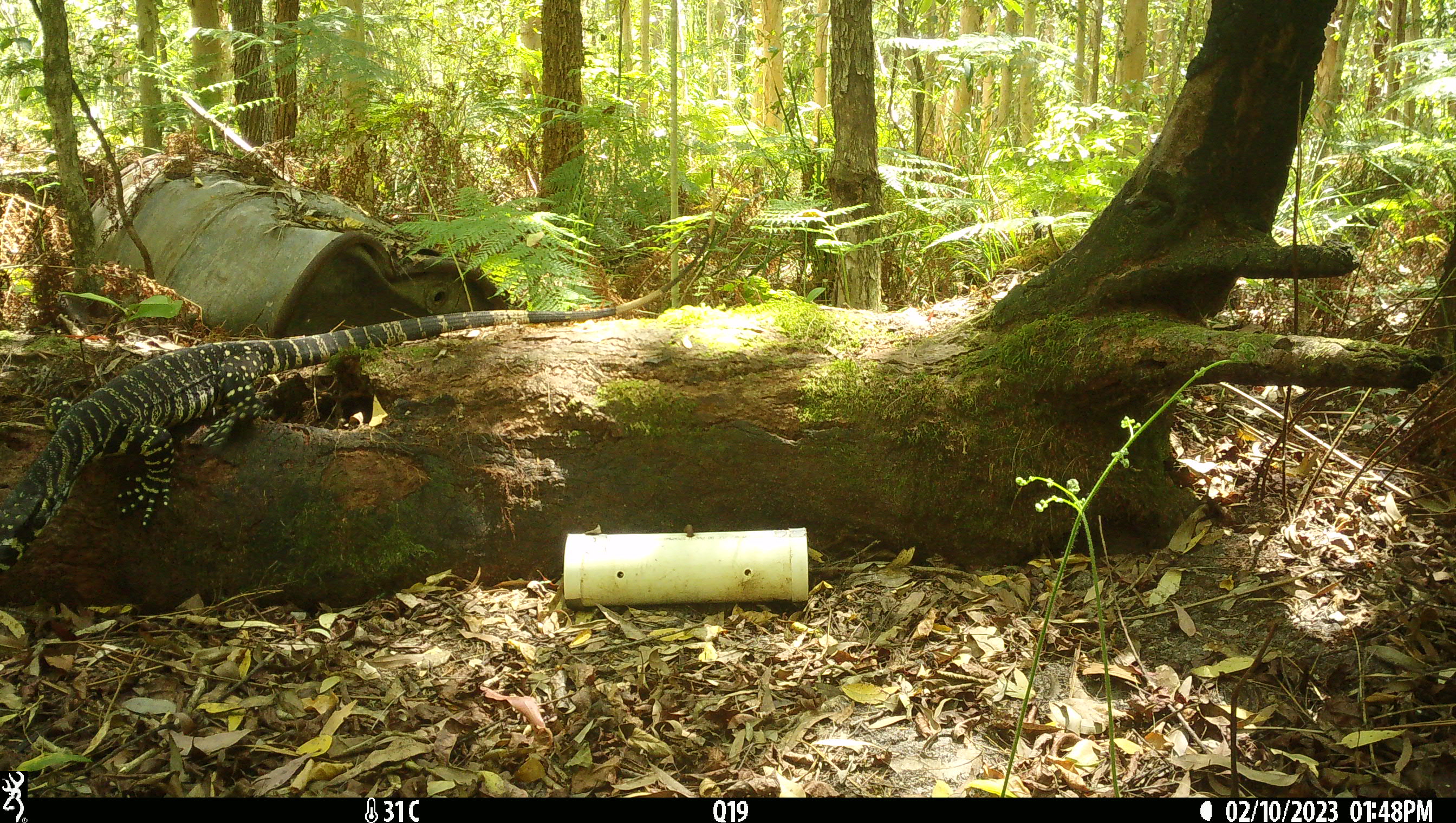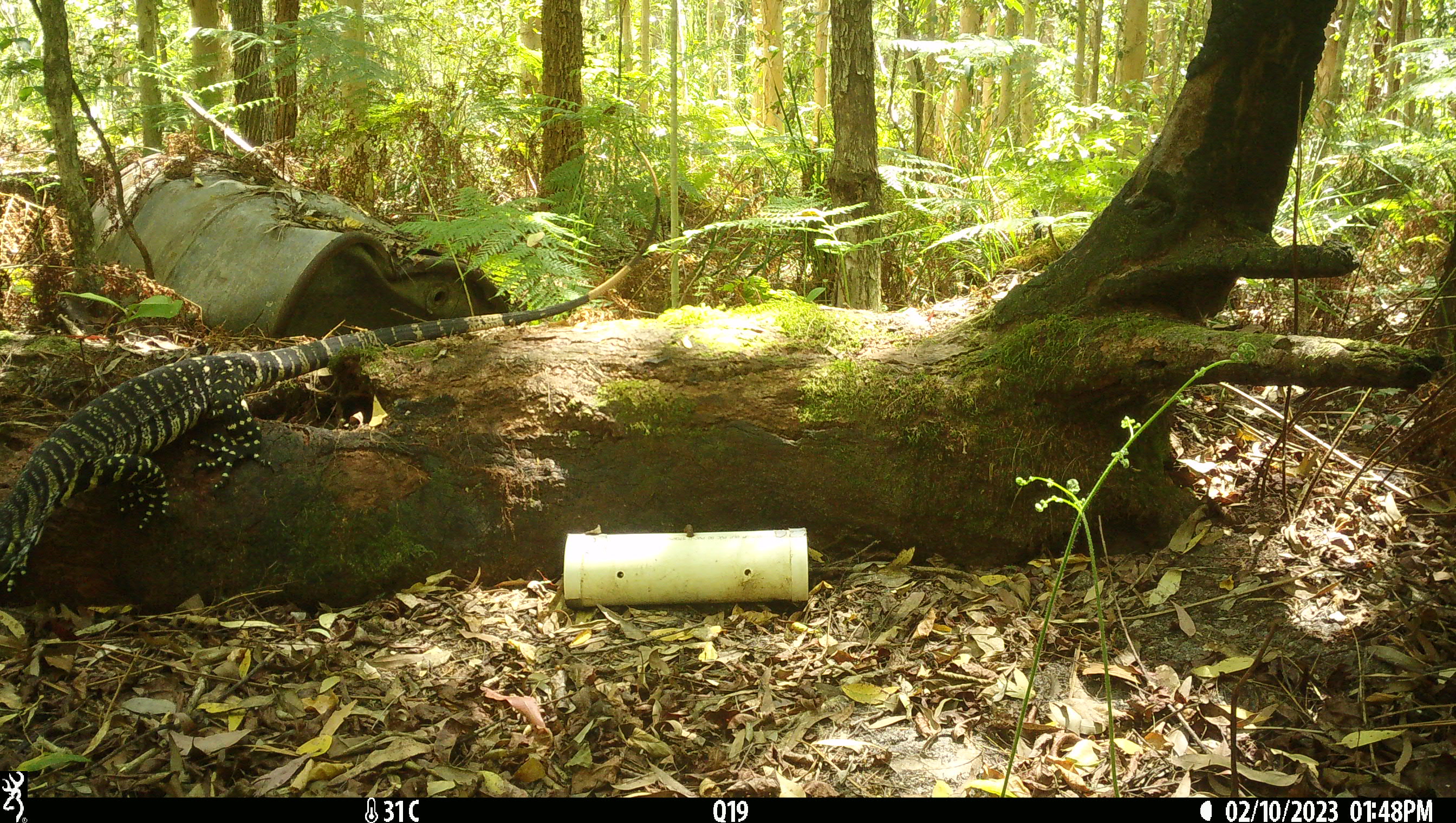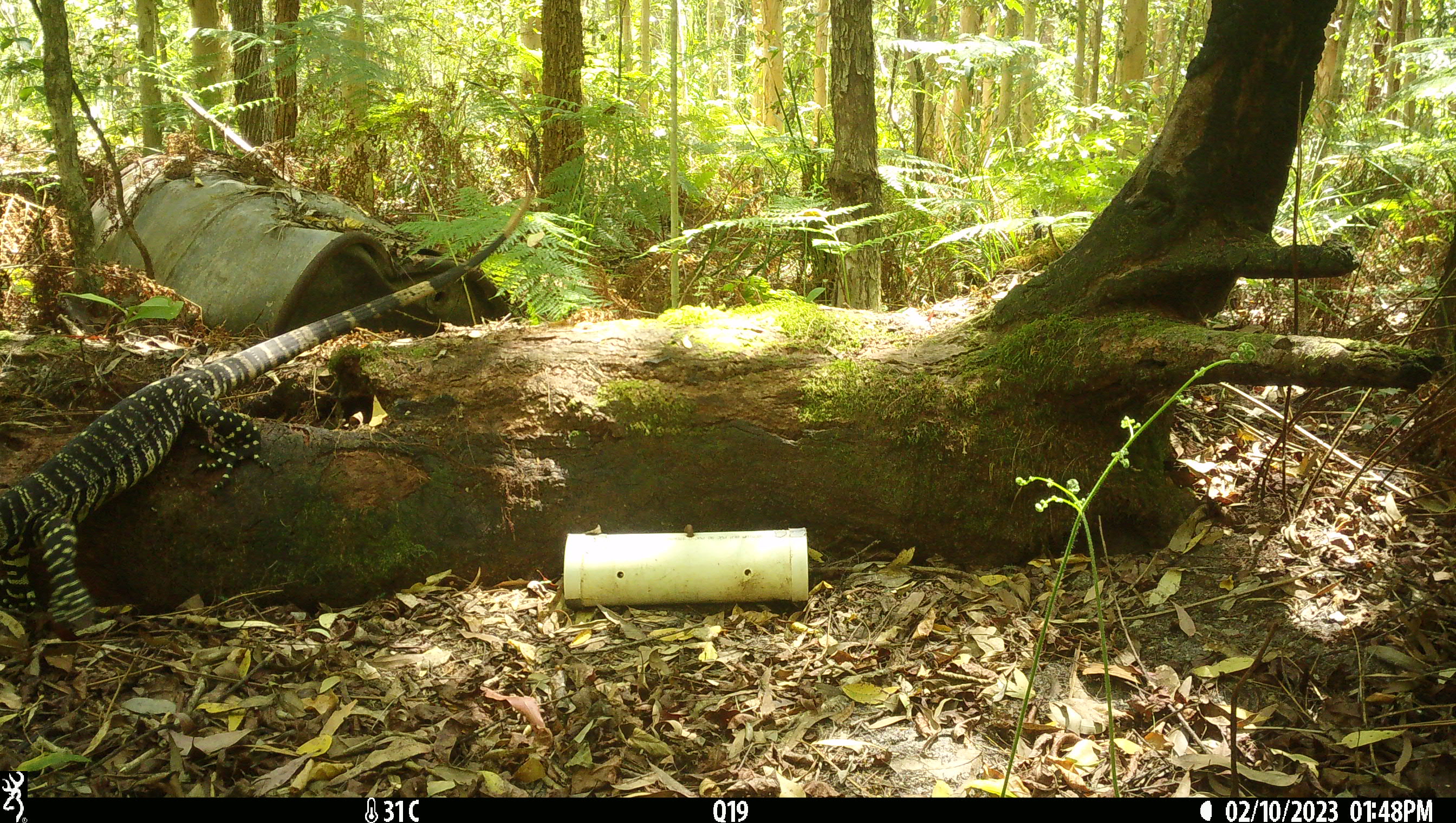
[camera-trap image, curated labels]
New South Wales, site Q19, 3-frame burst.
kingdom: Animalia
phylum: Chordata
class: Reptilia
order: Squamata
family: Varanidae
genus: Varanus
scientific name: Varanus varius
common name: lace monitor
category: goanna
Goanna (lace monitor) (Varanus varius).